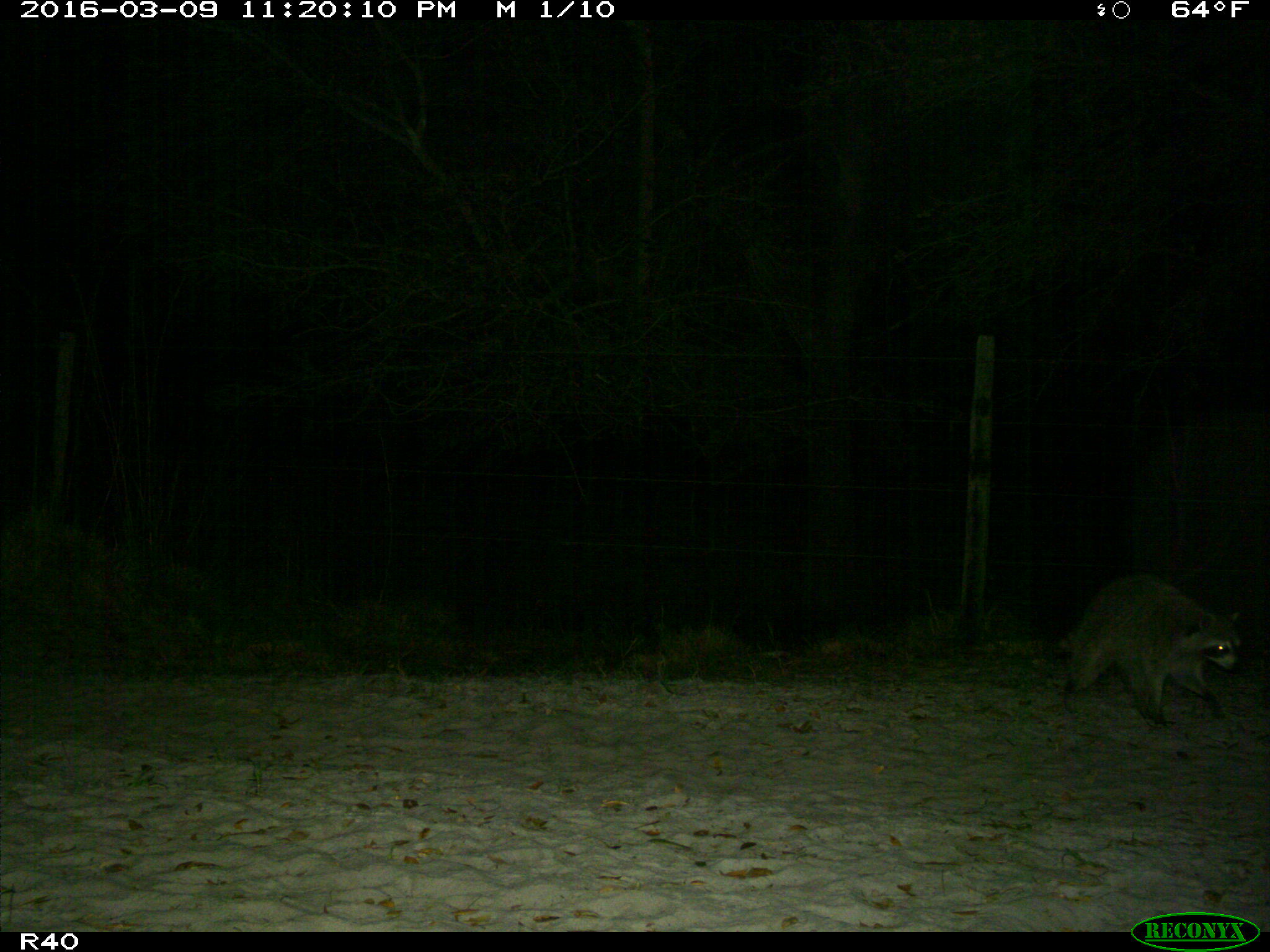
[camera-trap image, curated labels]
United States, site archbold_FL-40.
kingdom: Animalia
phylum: Chordata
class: Mammalia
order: Carnivora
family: Procyonidae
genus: Procyon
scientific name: Procyon lotor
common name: common raccoon